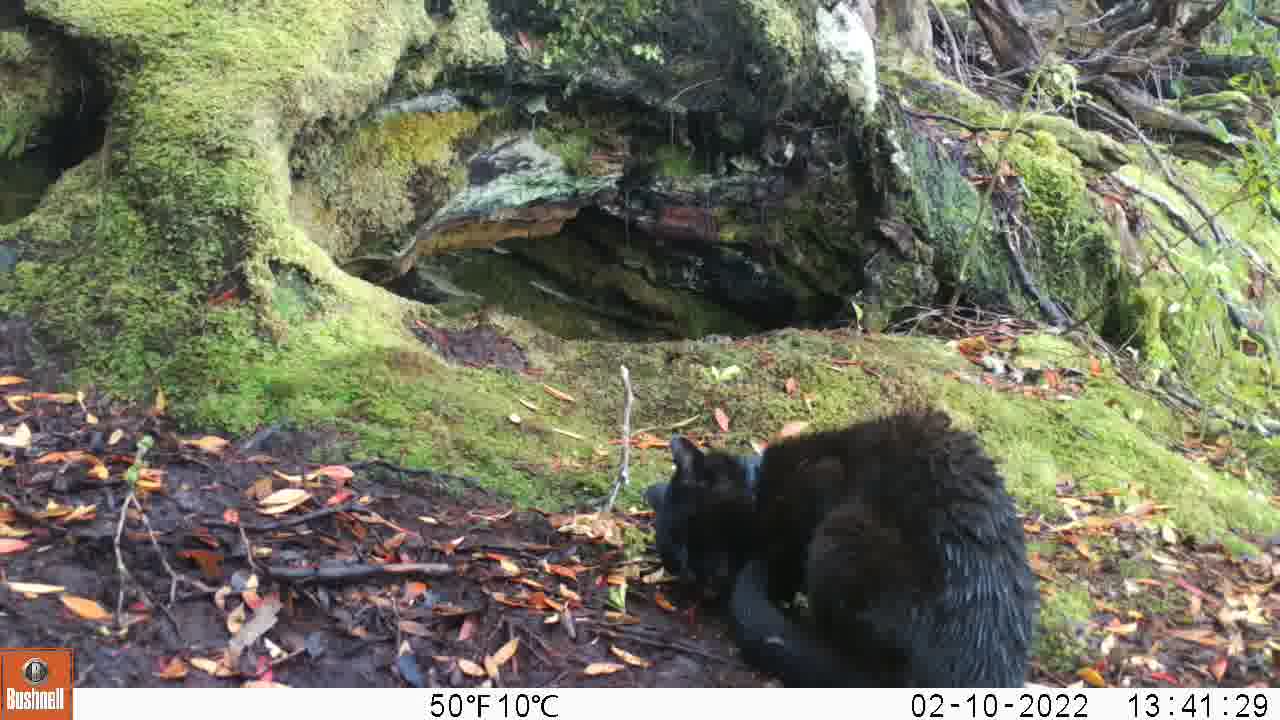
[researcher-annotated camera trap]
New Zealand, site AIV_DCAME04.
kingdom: Animalia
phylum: Chordata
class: Mammalia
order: Carnivora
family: Felidae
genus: Felis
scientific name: Felis catus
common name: domestic cat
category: cat